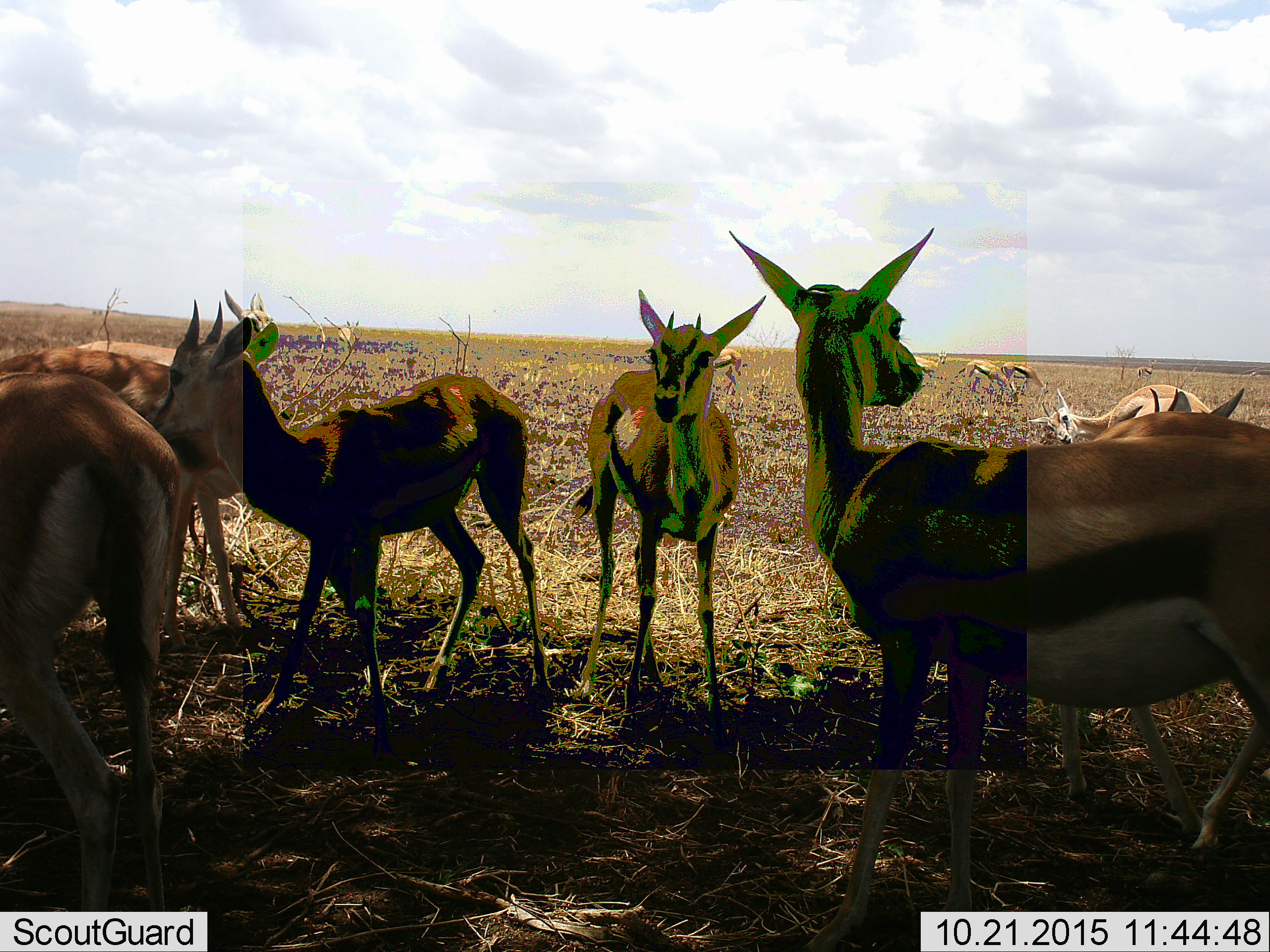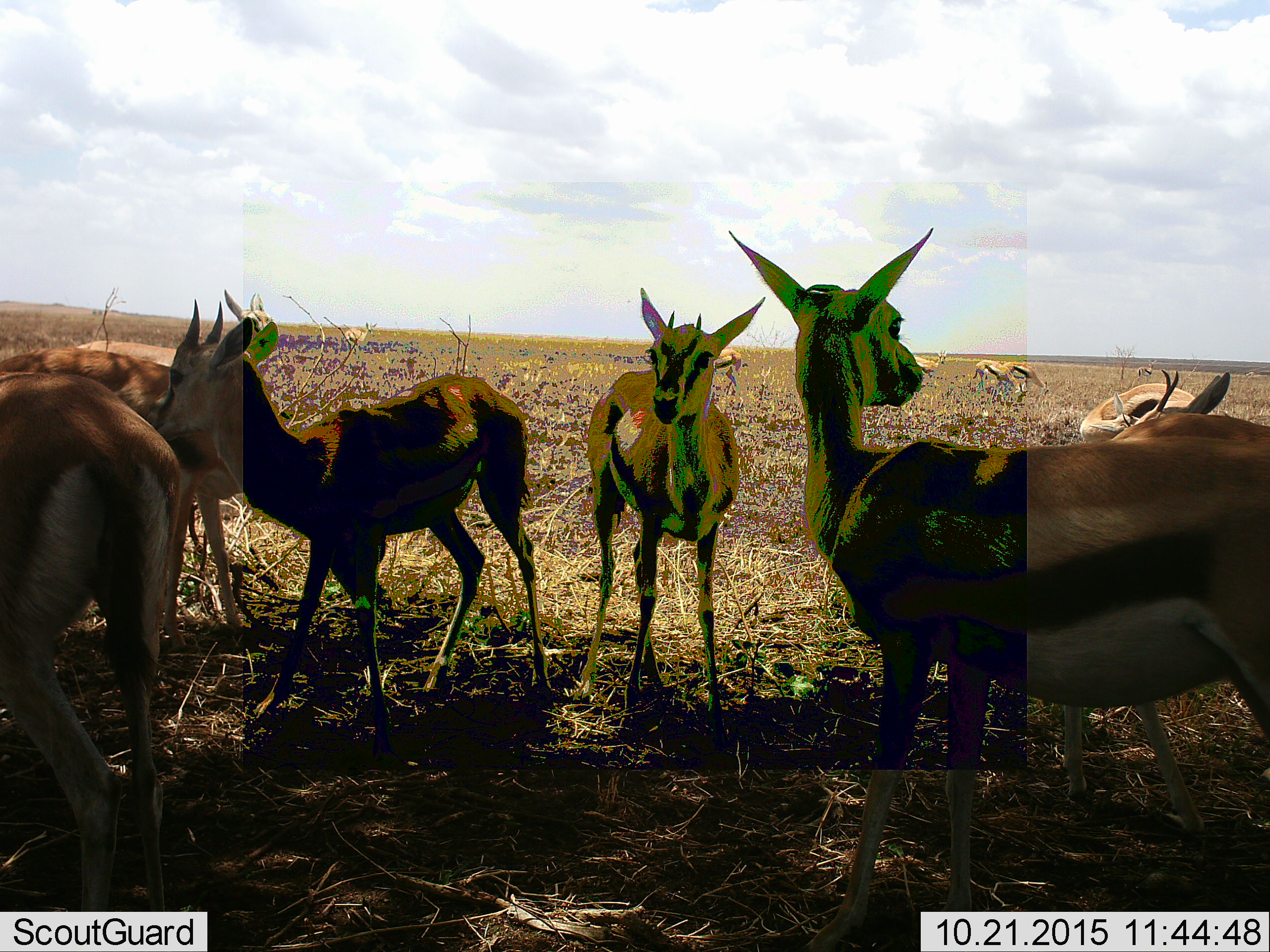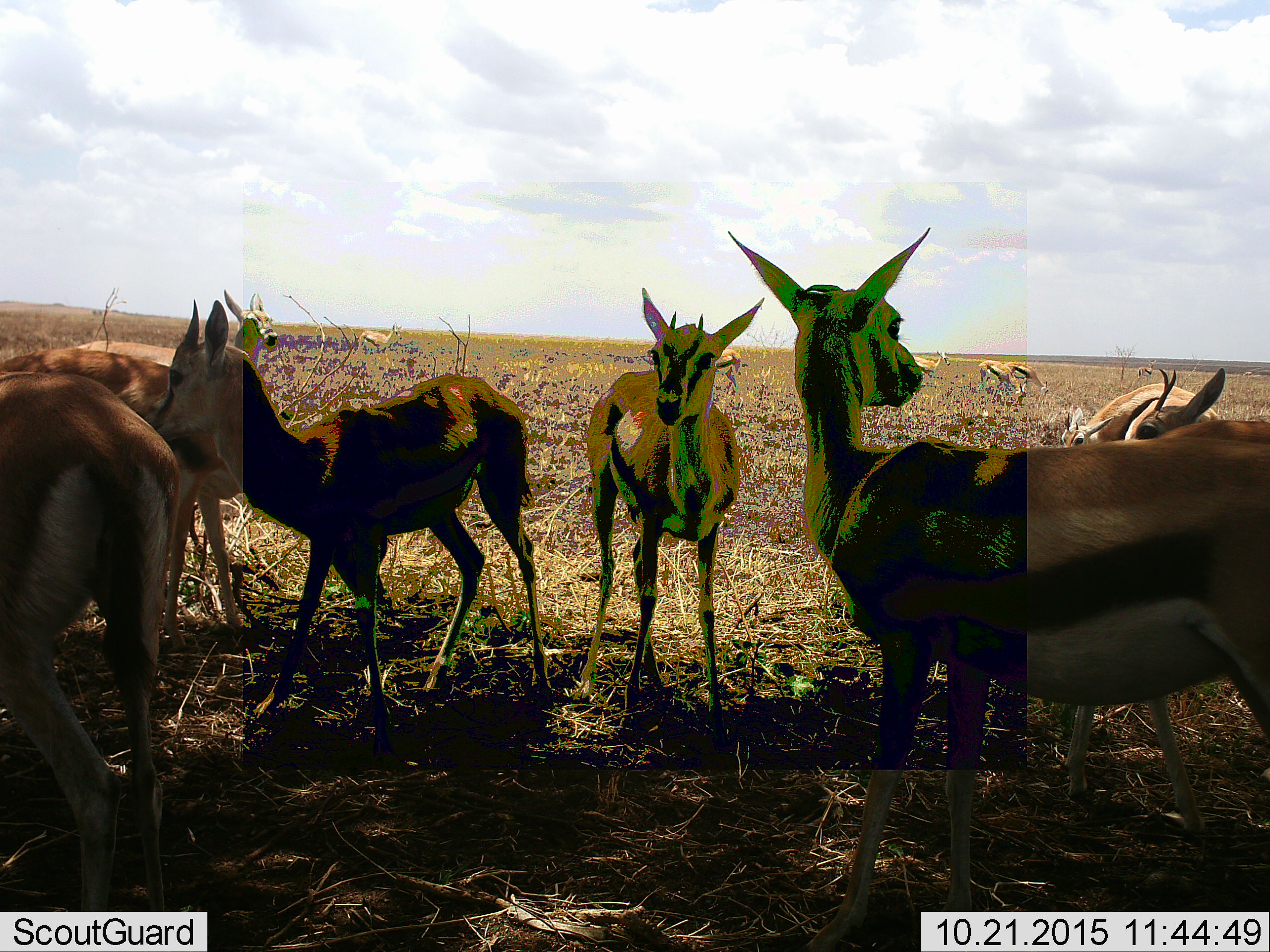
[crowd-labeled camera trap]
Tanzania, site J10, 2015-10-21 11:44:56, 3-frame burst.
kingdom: Animalia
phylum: Chordata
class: Mammalia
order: Artiodactyla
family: Bovidae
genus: Eudorcas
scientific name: Eudorcas thomsonii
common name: thomson's gazelle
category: gazellethomsons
Gazellethomsons (thomson's gazelle) (Eudorcas thomsonii), count 11-50. Behavior (volunteer vote fractions): standing 100%, resting 0%, moving 40%, interacting 10%. Young present (vote fraction): 10%. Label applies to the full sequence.